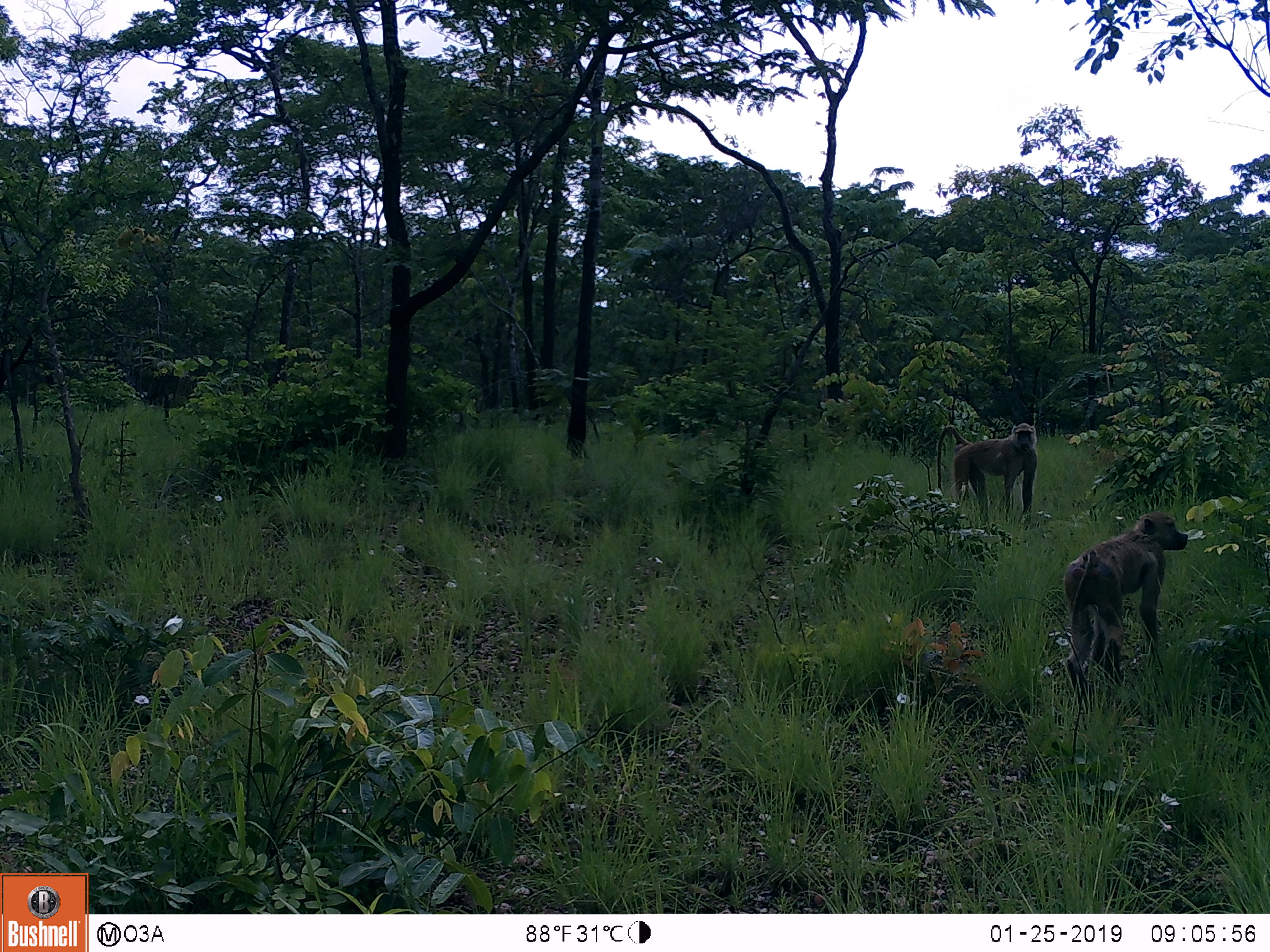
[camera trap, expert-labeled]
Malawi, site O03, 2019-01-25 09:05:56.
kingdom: Animalia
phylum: Chordata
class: Mammalia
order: Primates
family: Cercopithecidae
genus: Papio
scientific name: Papio cynocephalus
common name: yellow baboon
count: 2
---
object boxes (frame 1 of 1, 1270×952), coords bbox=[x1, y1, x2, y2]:
yellow baboon: bbox=[1056, 508, 1197, 696]; bbox=[923, 416, 1054, 541]